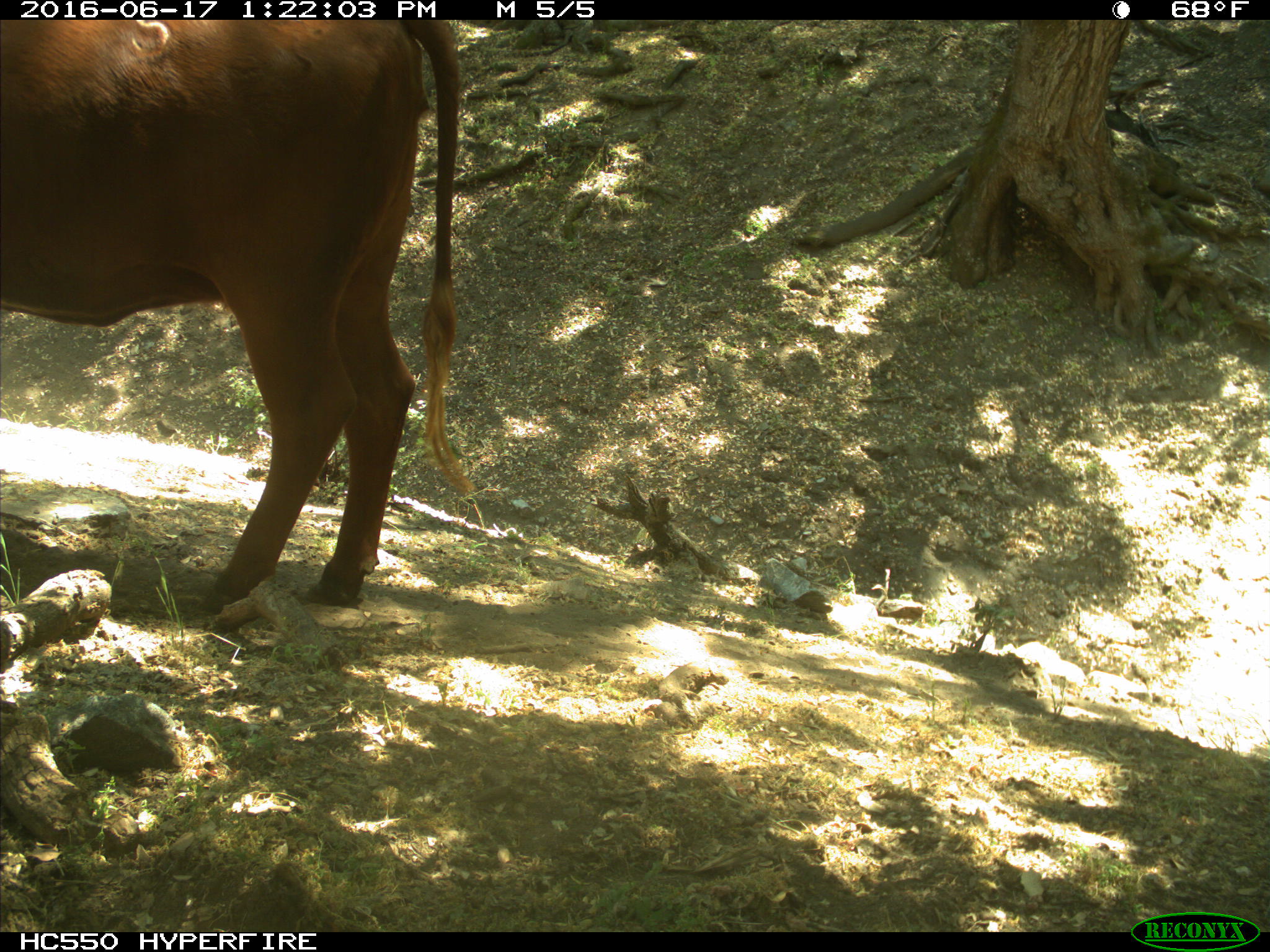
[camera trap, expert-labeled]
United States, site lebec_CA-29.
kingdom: Animalia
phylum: Chordata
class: Mammalia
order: Artiodactyla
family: Bovidae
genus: Bos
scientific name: Bos taurus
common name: domestic cow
Bos taurus (domestic cow).